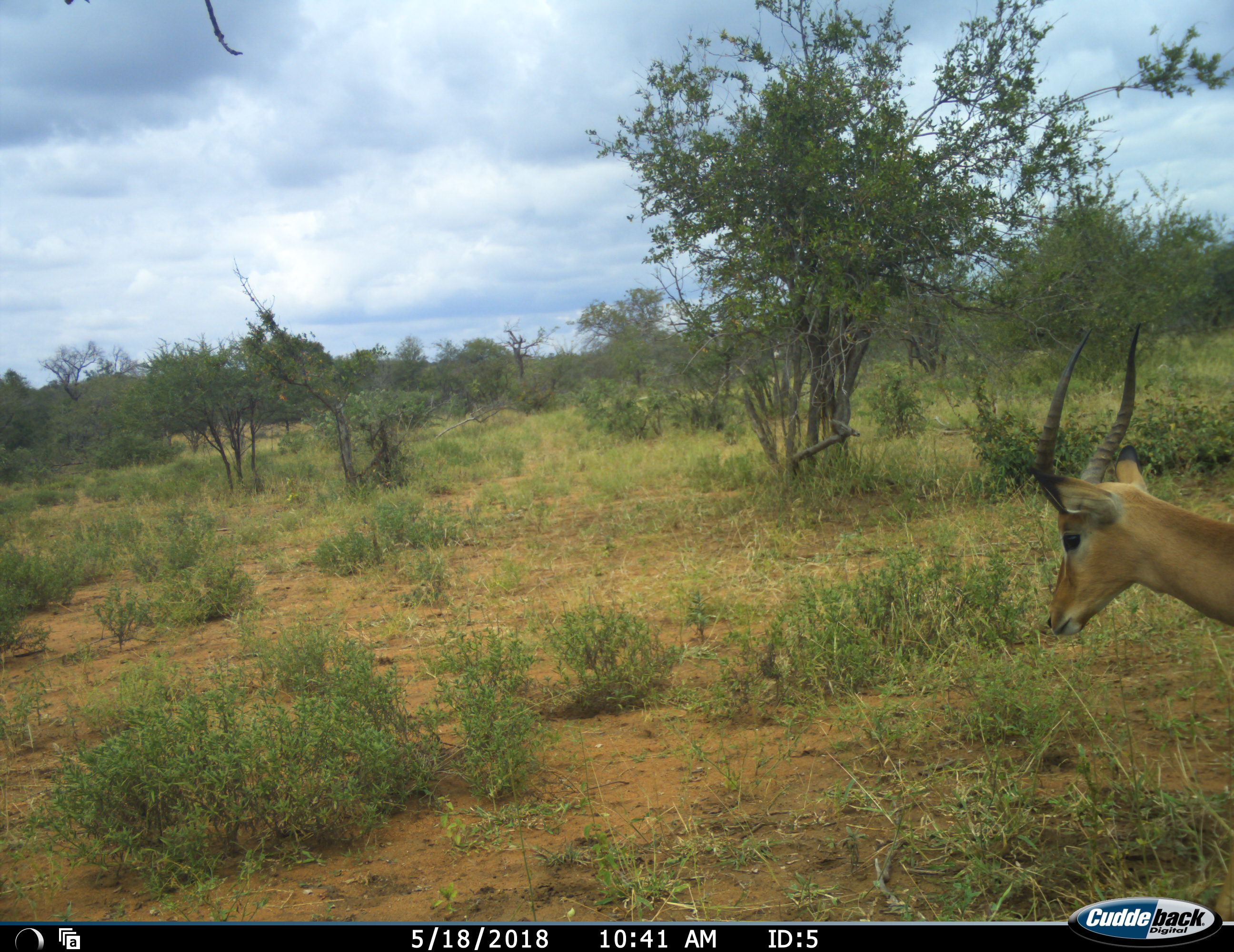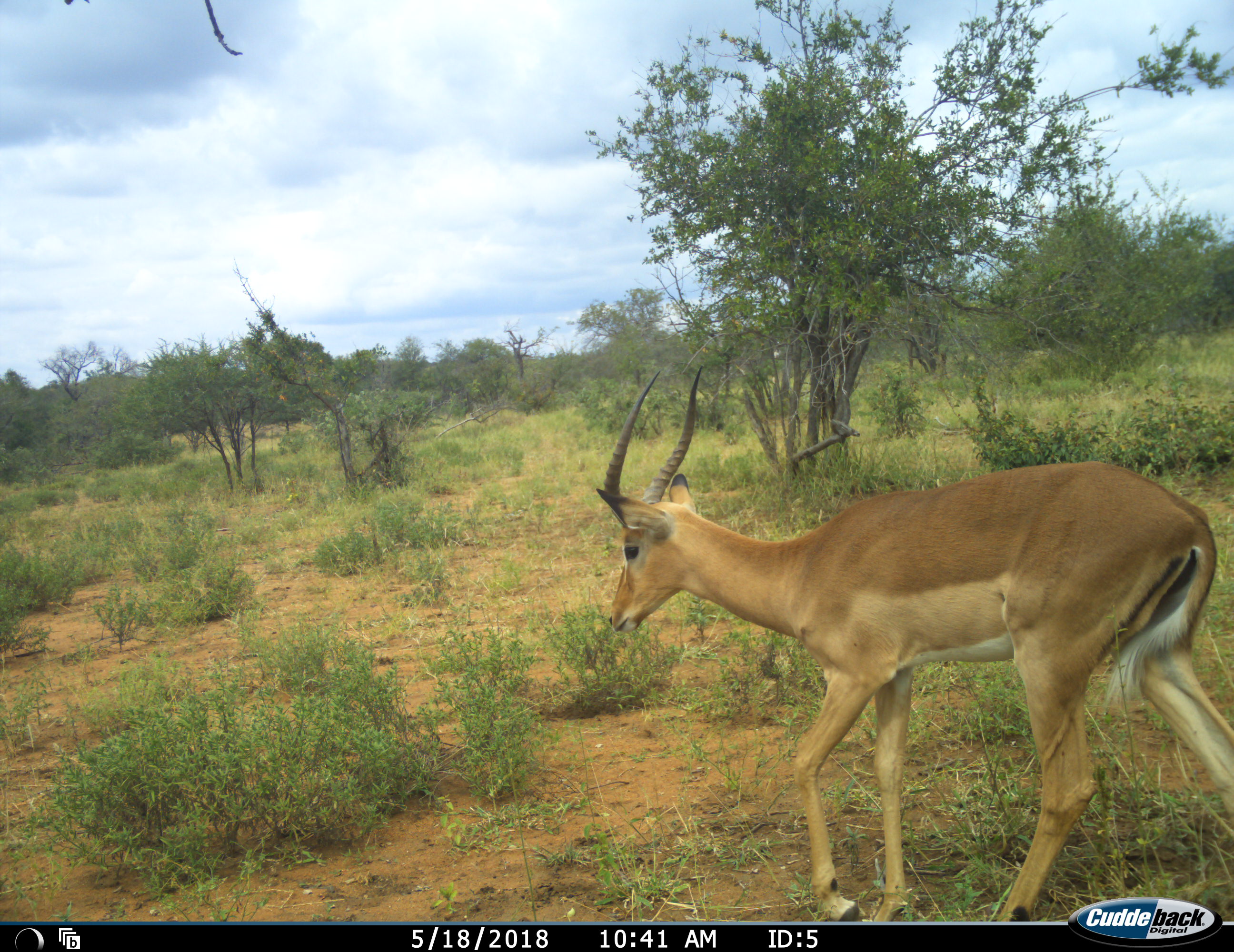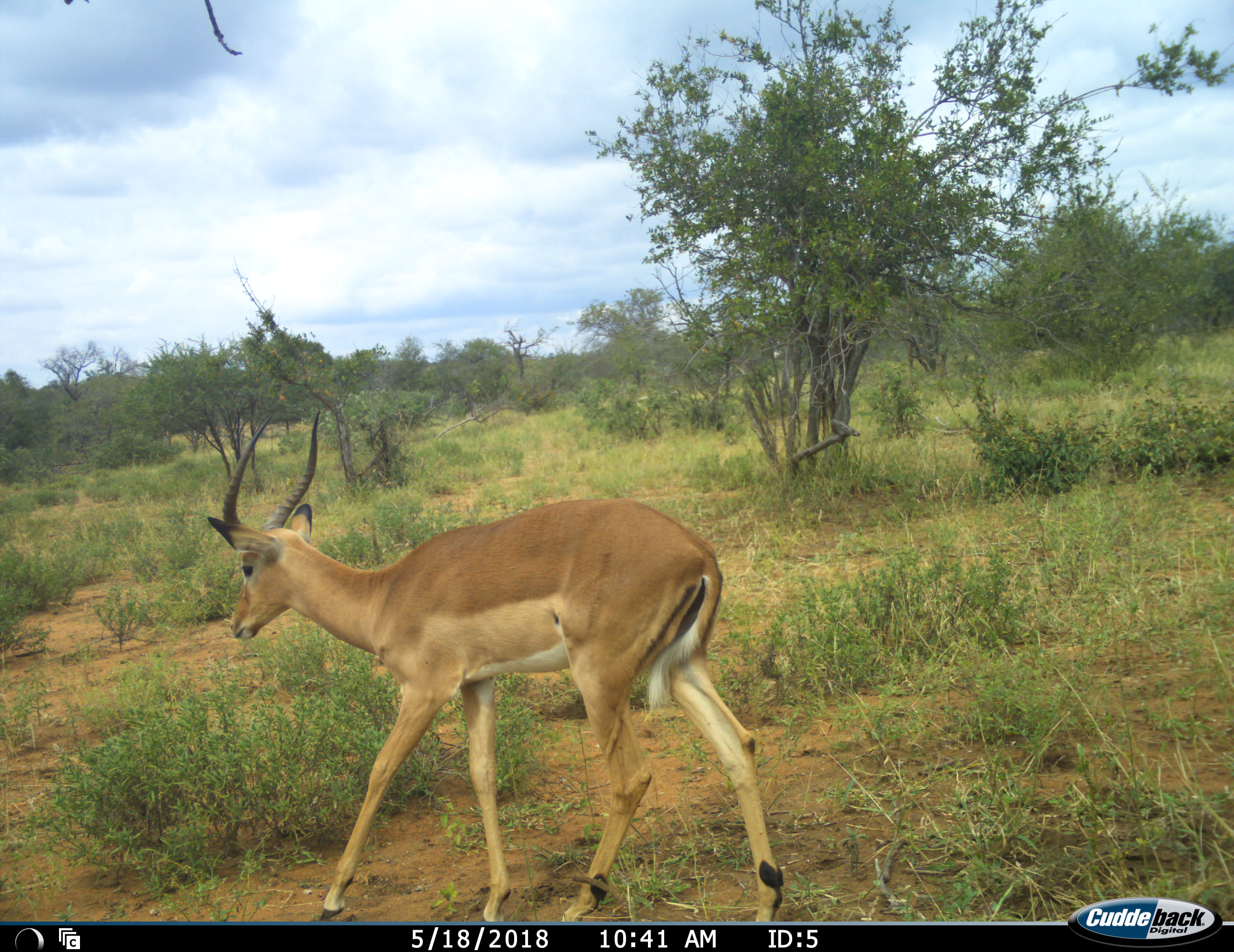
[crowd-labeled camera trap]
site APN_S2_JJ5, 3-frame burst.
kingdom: Animalia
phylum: Chordata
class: Mammalia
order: Artiodactyla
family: Bovidae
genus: Aepyceros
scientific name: Aepyceros melampus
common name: impala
Impala (Aepyceros melampus), count 1. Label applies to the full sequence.